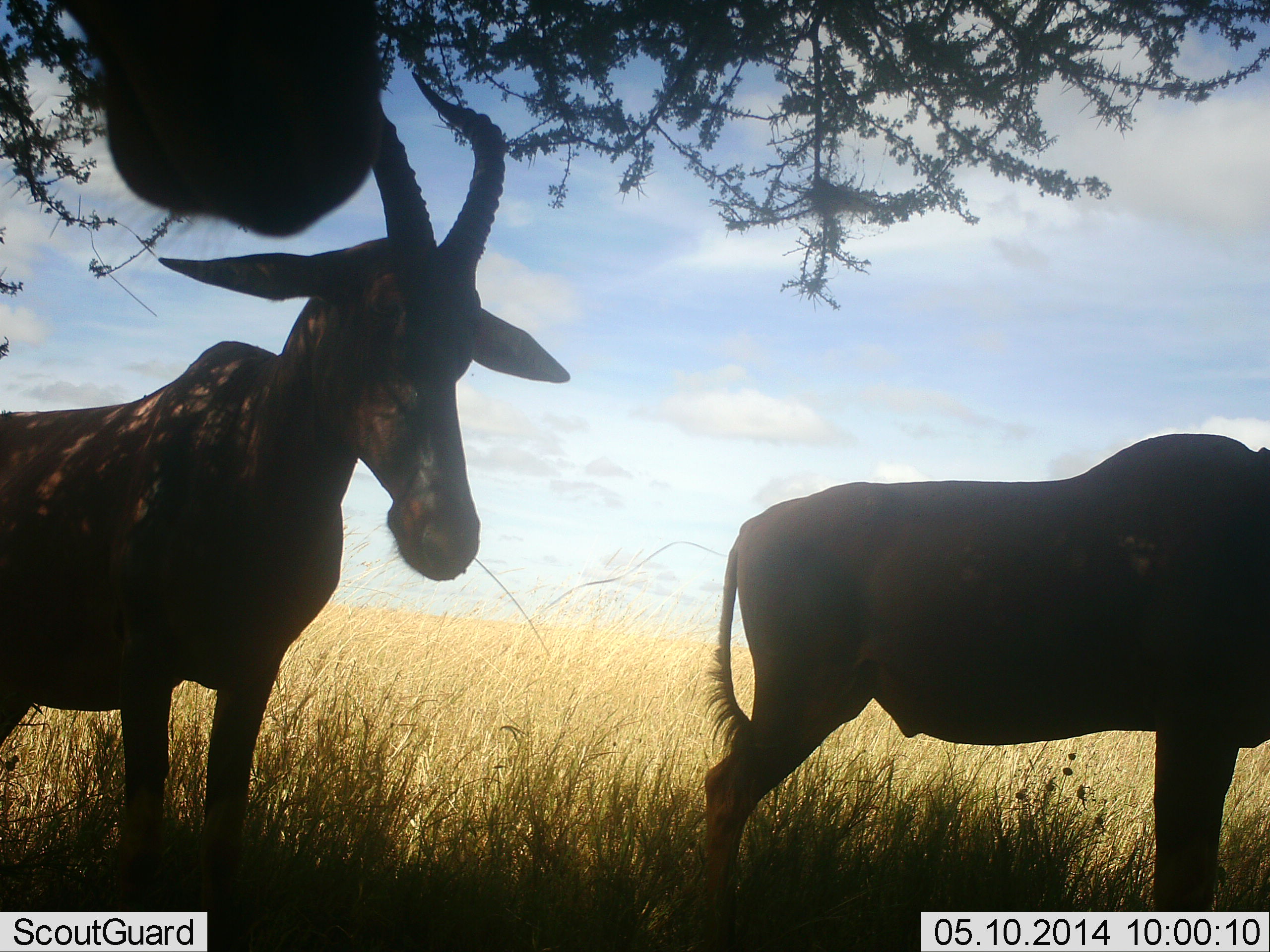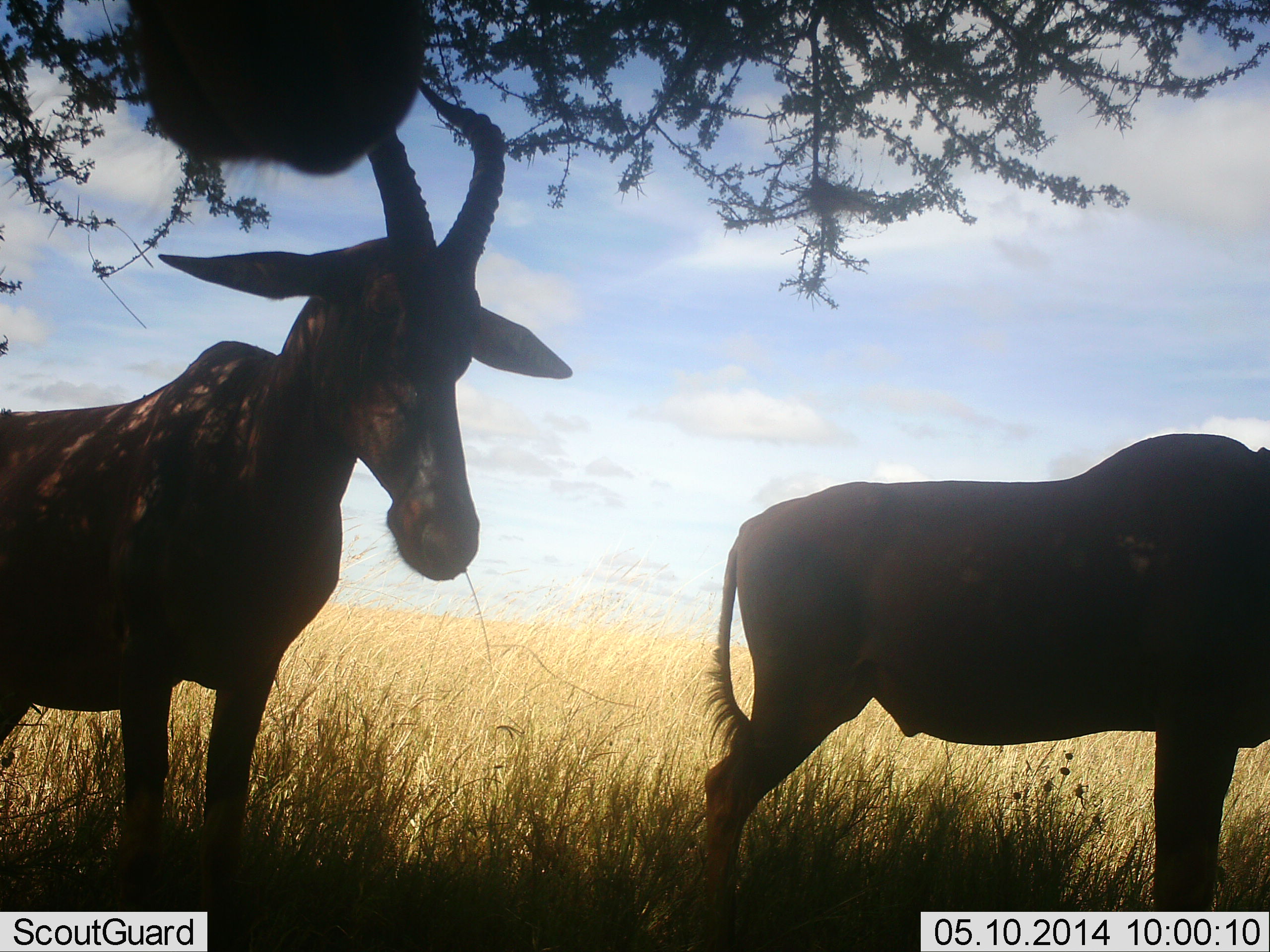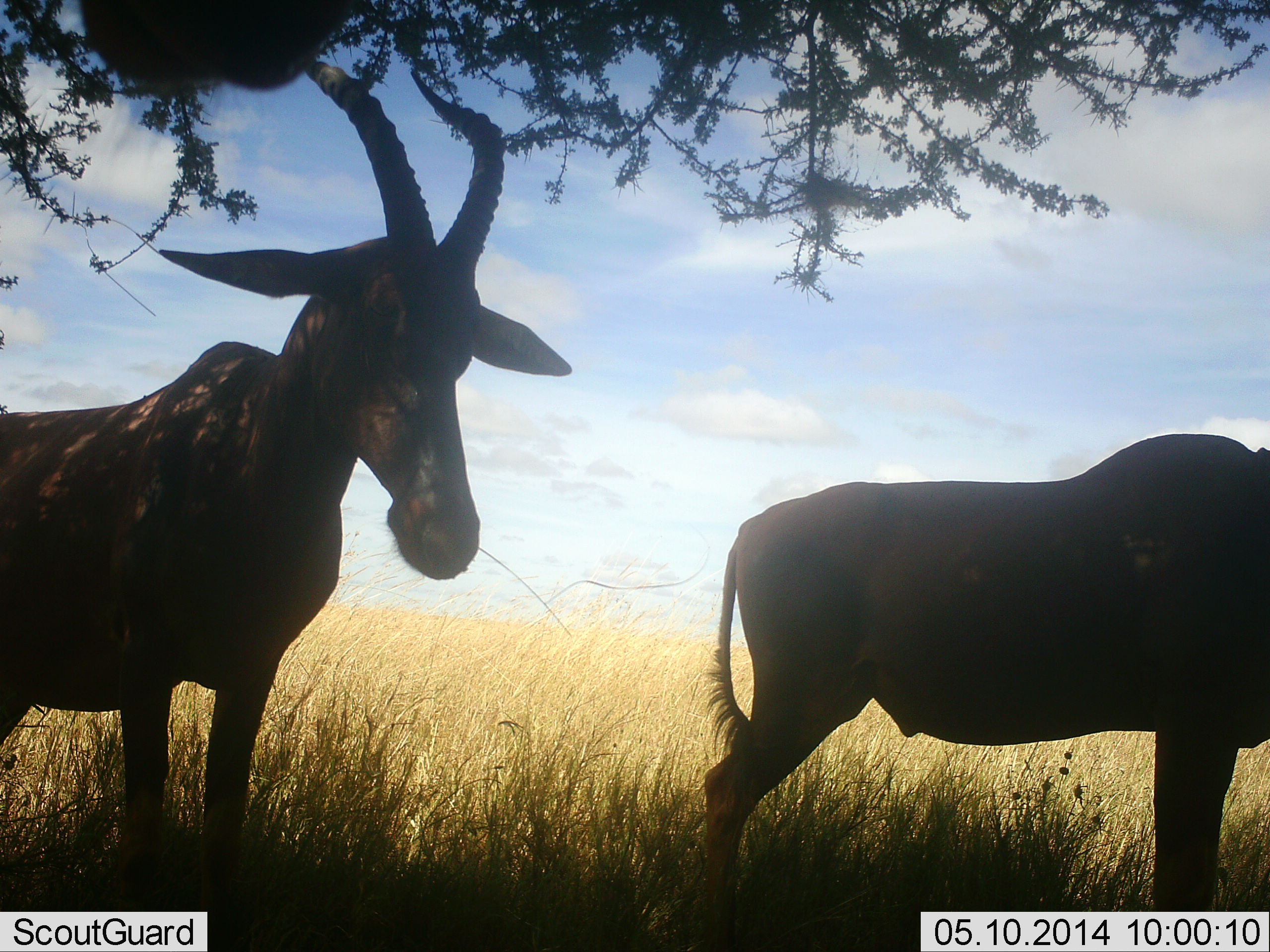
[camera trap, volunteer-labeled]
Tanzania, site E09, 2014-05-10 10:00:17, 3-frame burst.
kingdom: Animalia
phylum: Chordata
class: Mammalia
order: Artiodactyla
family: Bovidae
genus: Alcelaphus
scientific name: Alcelaphus buselaphus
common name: hartebeest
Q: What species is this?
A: Hartebeest (Alcelaphus buselaphus).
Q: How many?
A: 3.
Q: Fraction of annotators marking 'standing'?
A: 90%.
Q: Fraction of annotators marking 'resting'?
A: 20%.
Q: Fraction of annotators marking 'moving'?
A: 0%.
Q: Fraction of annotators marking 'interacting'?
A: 0%.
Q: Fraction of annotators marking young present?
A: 10%.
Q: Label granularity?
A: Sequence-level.